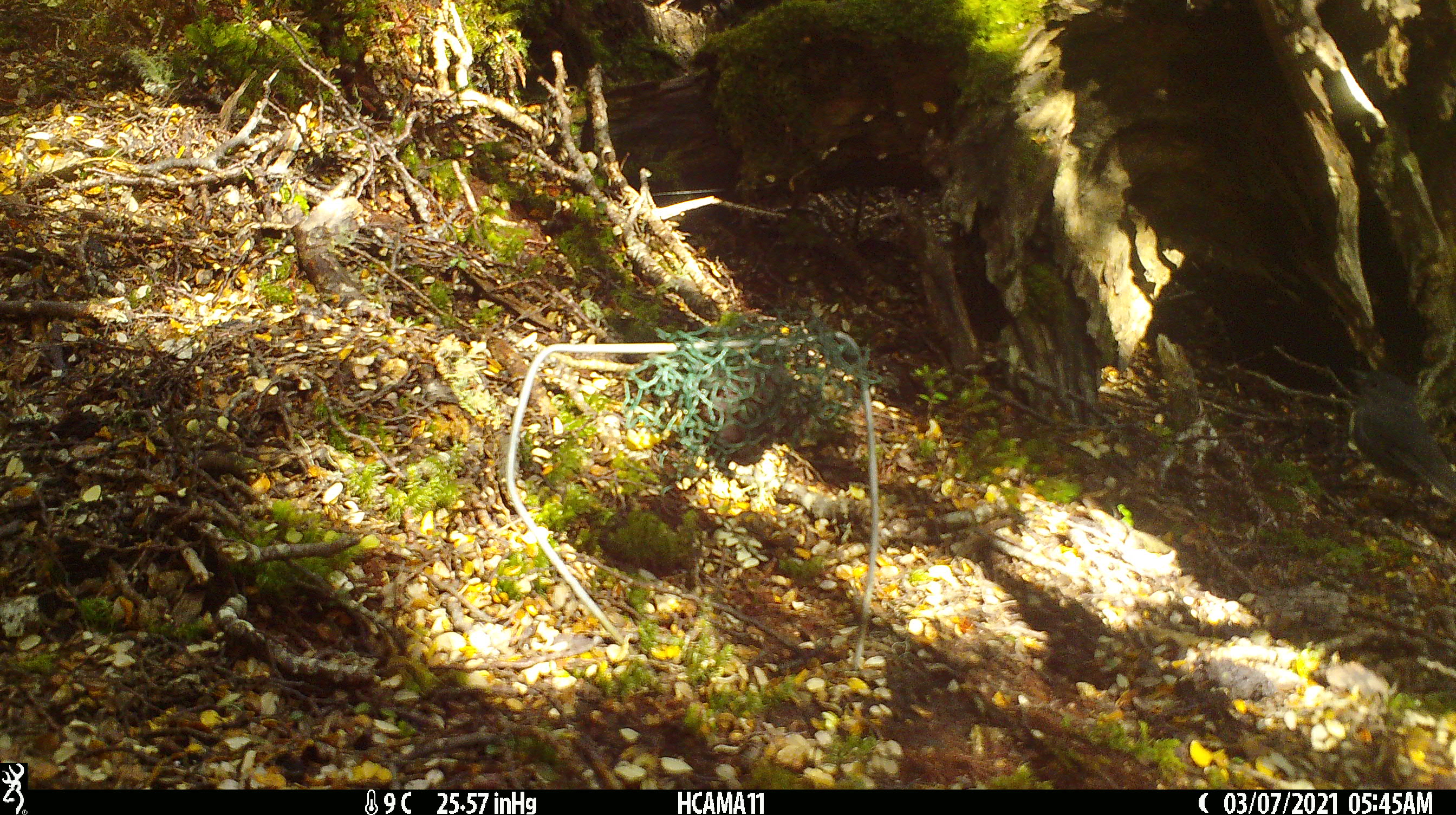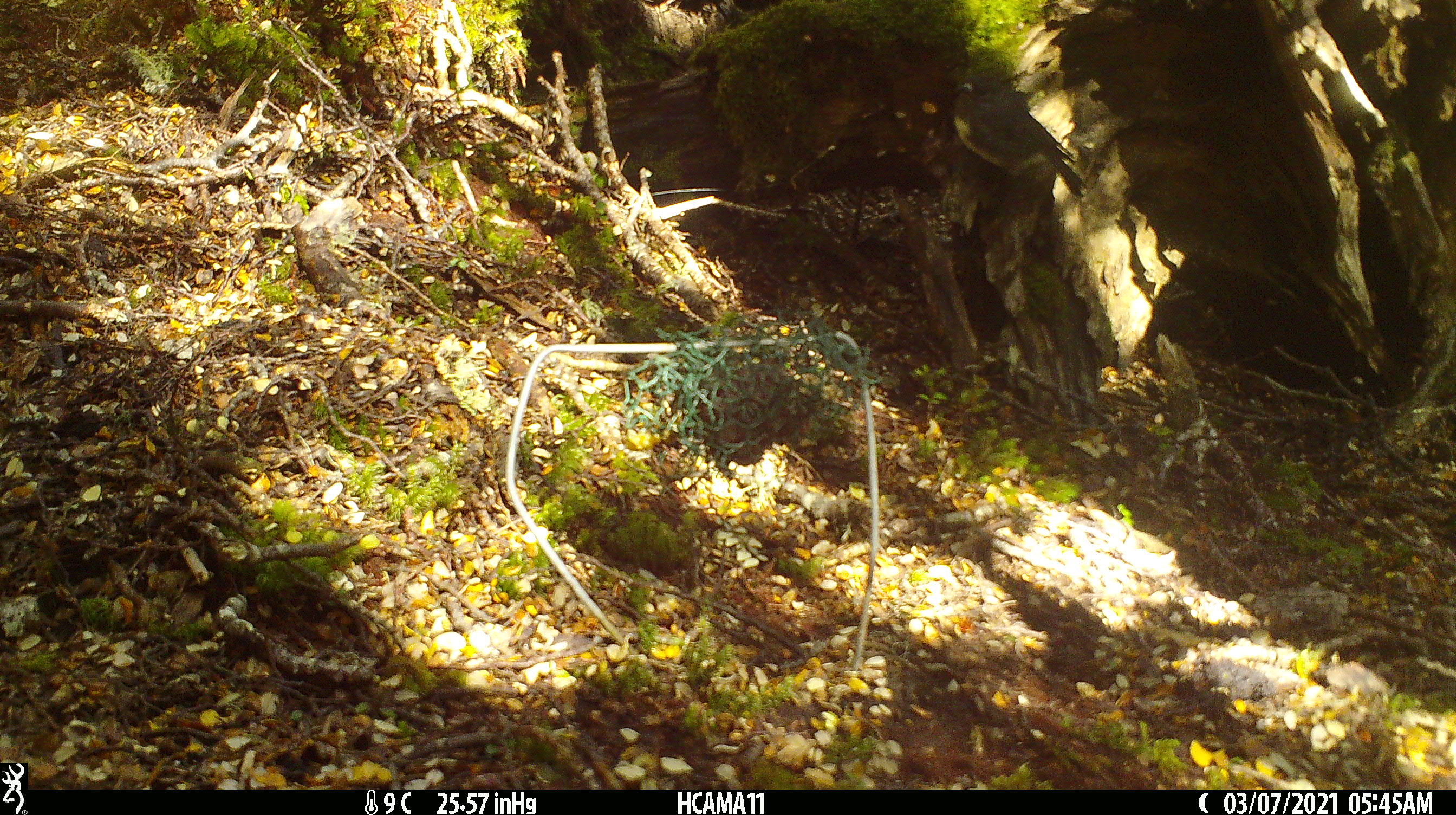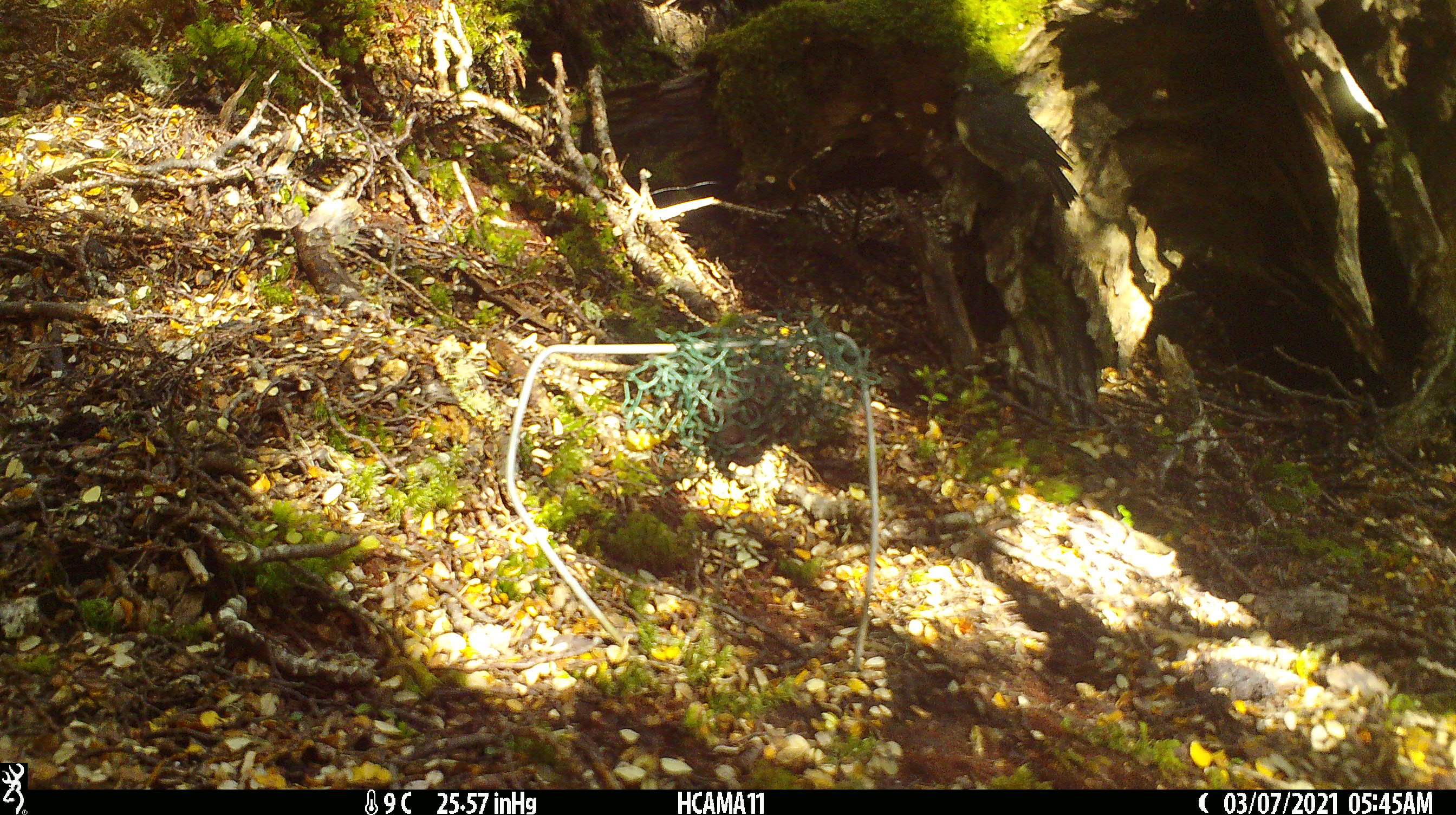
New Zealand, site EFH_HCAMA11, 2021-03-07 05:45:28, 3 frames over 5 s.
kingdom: Animalia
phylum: Chordata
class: Aves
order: Passeriformes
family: Petroicidae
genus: Petroica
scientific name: Petroica australis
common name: new zealand robin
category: robin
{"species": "robin (new zealand robin) (Petroica australis)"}